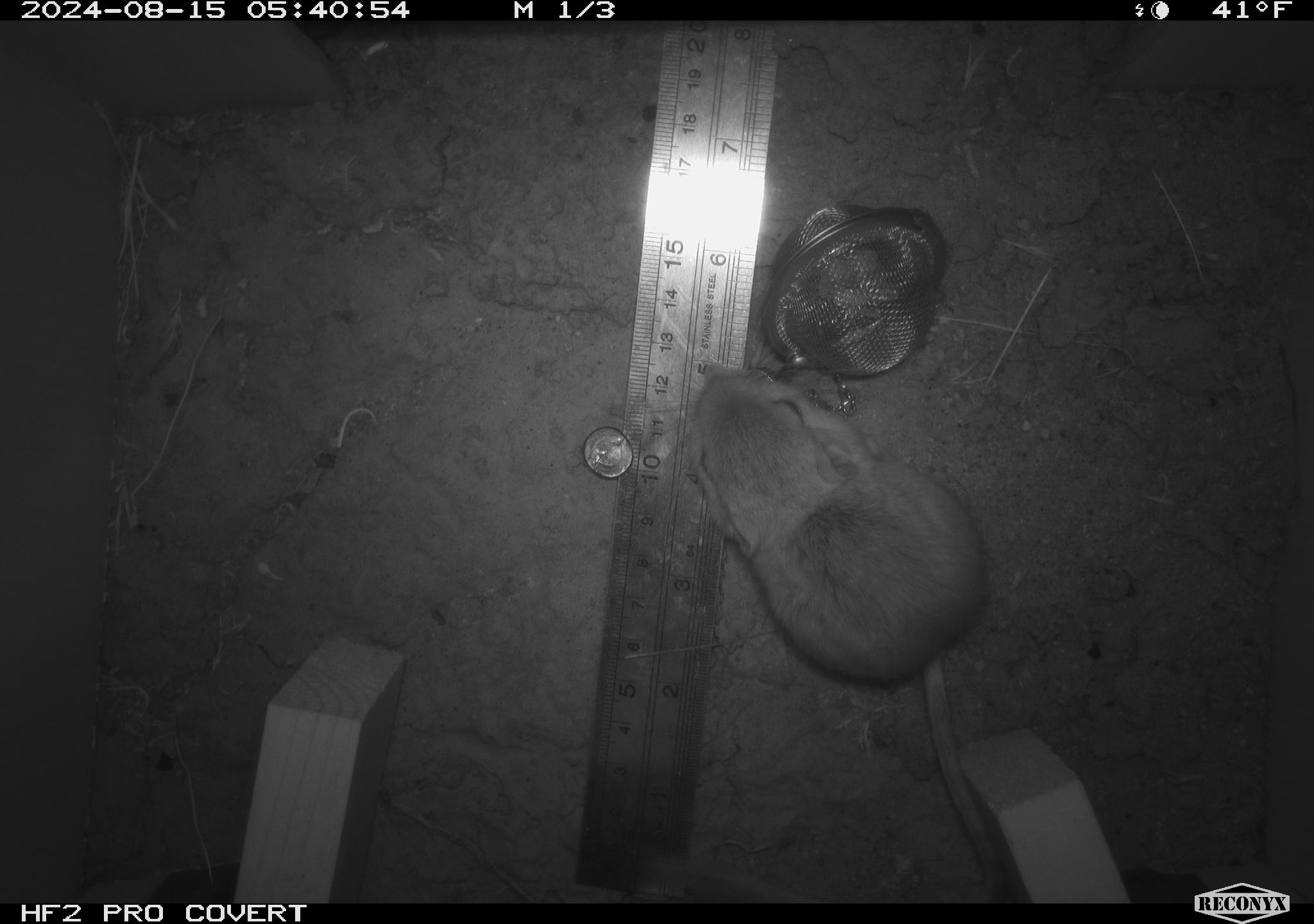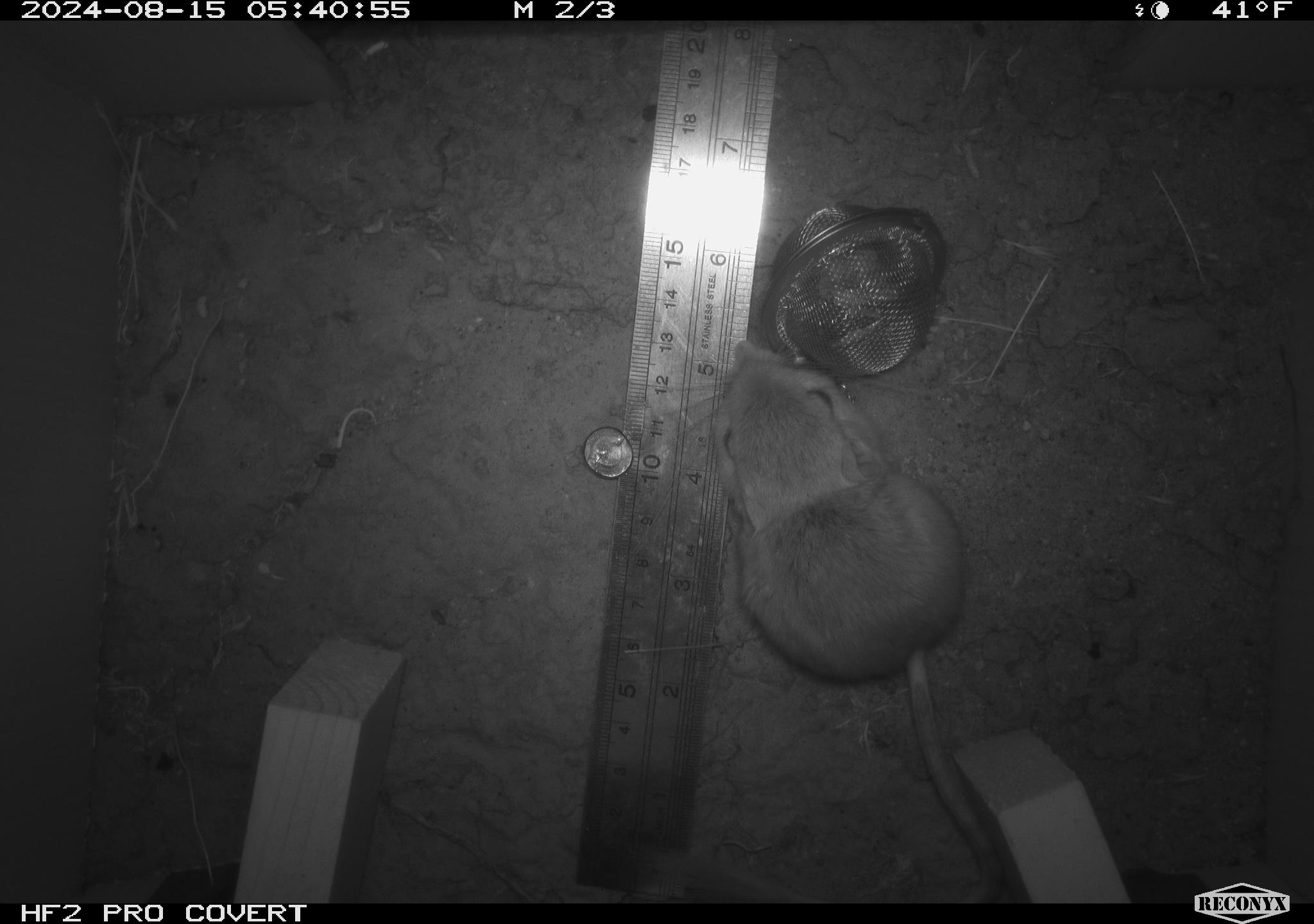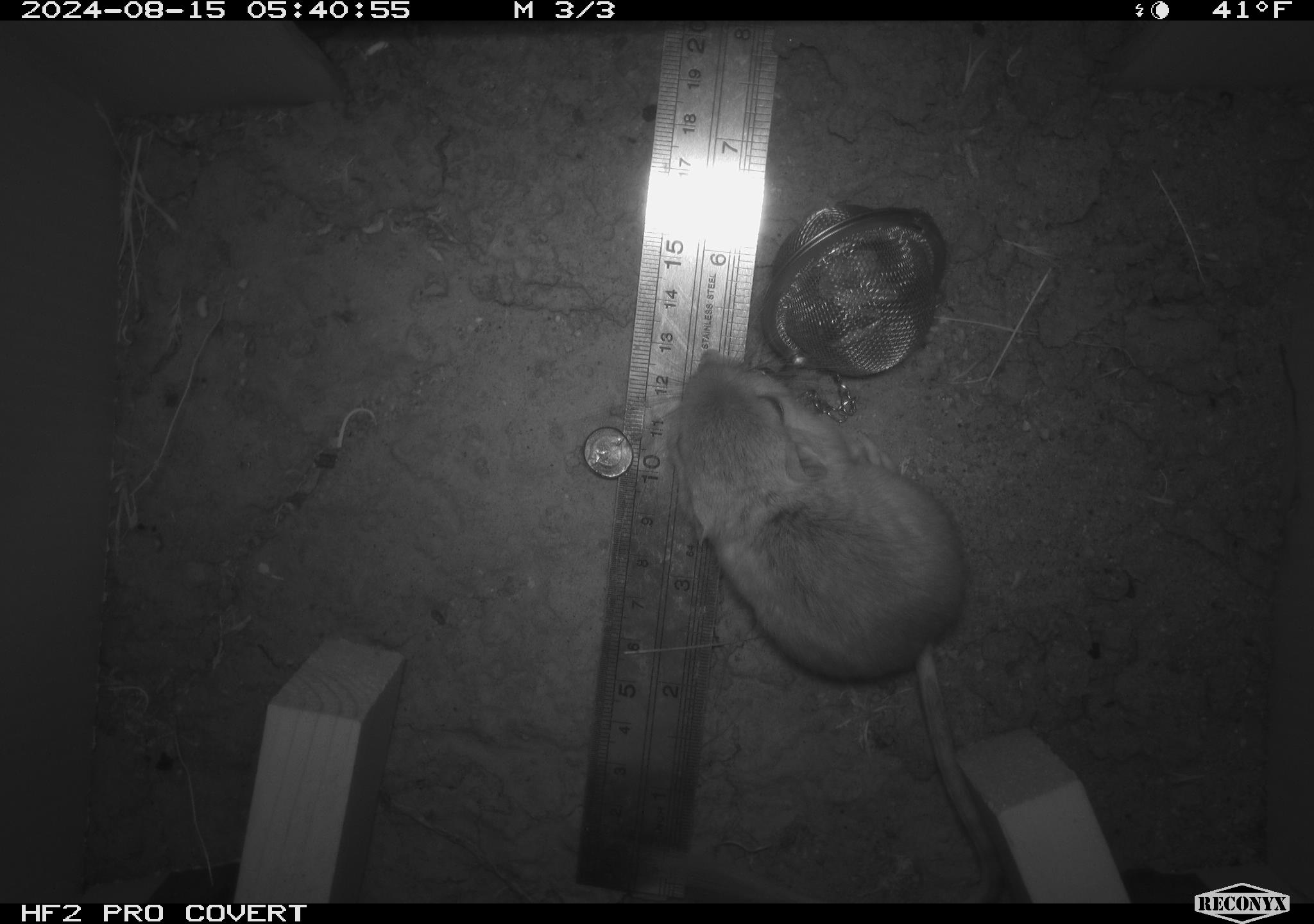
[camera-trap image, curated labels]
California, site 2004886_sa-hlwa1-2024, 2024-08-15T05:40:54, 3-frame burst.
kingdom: Animalia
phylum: Chordata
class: Mammalia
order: Rodentia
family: Heteromyidae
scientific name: Heteromyidae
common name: kangaroo rats and pocket mice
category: heteromyidae family